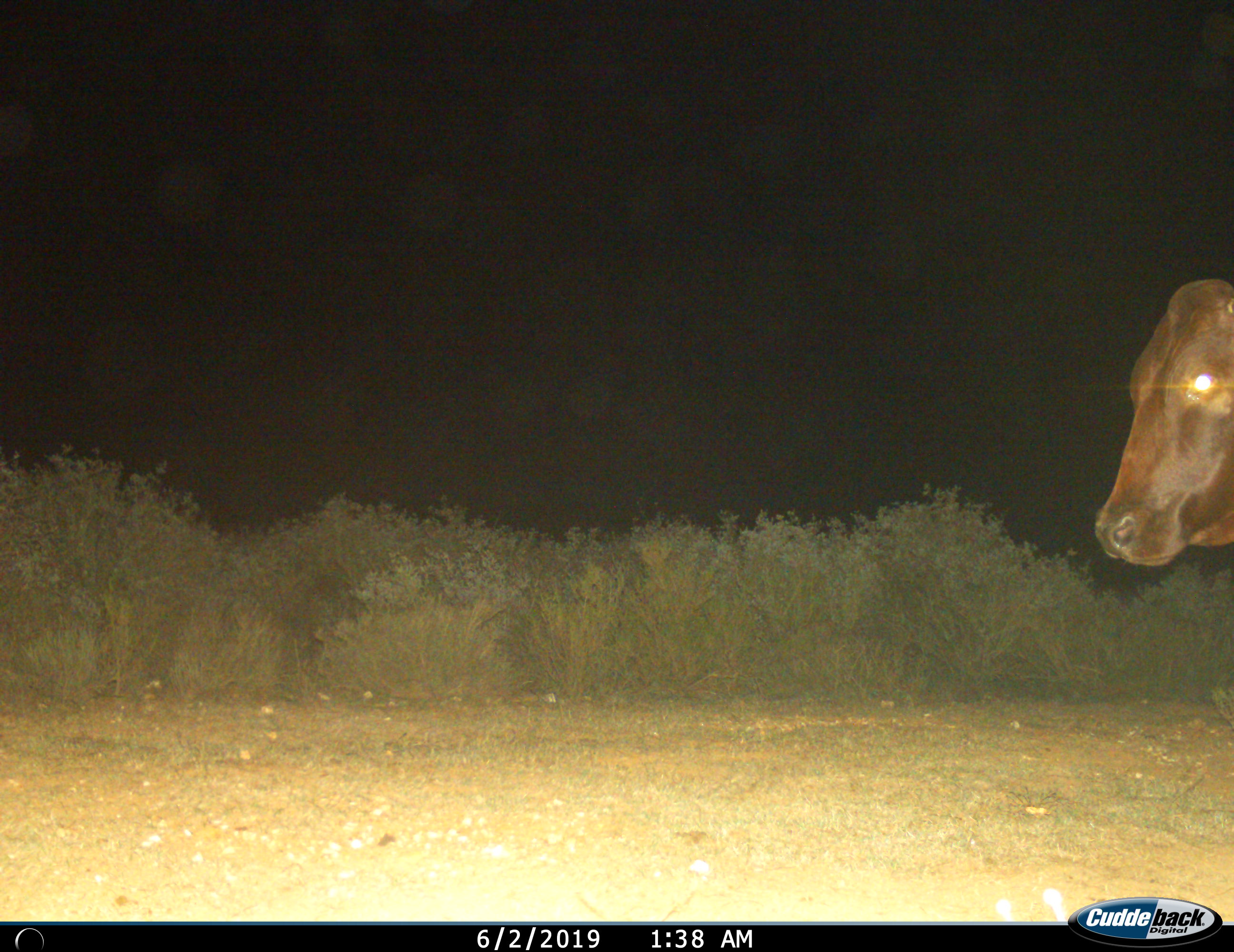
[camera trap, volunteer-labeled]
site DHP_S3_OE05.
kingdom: Animalia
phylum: Chordata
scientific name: Vertebrata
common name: domestic animal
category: domesticanimal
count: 1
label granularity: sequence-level